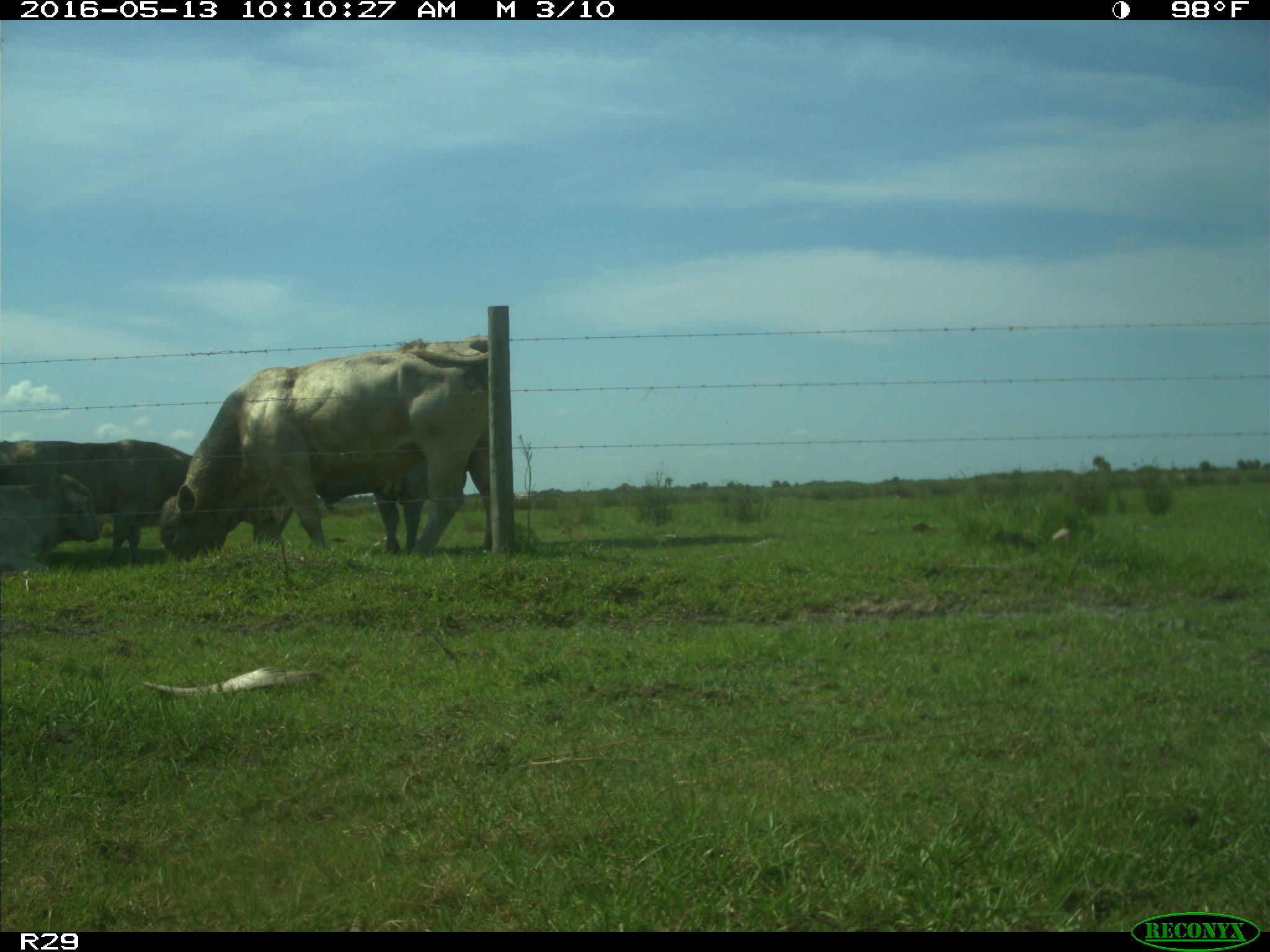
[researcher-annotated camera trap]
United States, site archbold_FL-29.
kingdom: Animalia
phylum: Chordata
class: Mammalia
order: Artiodactyla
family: Bovidae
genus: Bos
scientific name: Bos taurus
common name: domestic cow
Bos taurus (domestic cow).